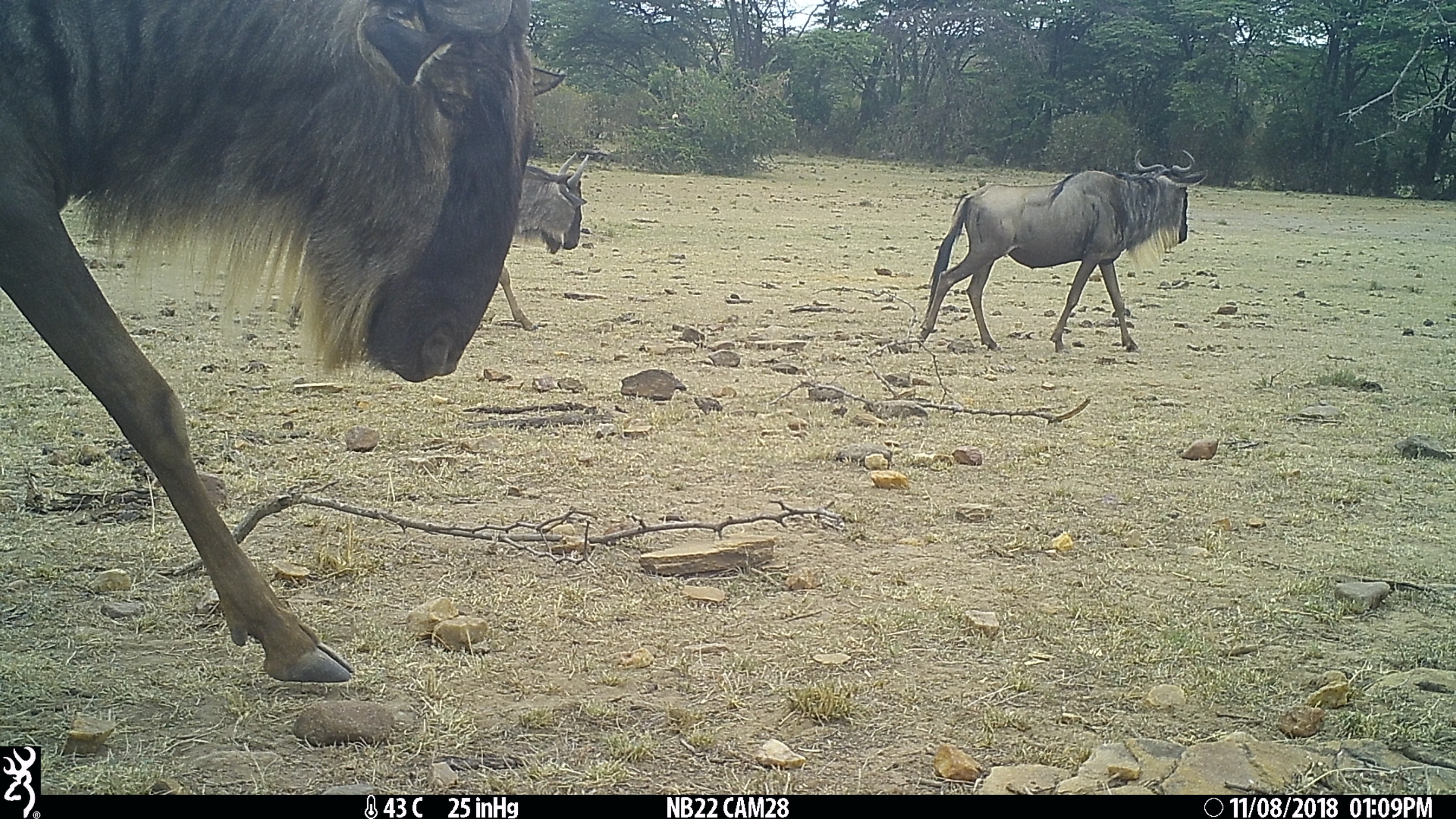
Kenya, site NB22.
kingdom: Animalia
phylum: Chordata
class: Mammalia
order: Artiodactyla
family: Bovidae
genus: Connochaetes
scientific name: Connochaetes taurinus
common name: blue wildebeest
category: wildebeest